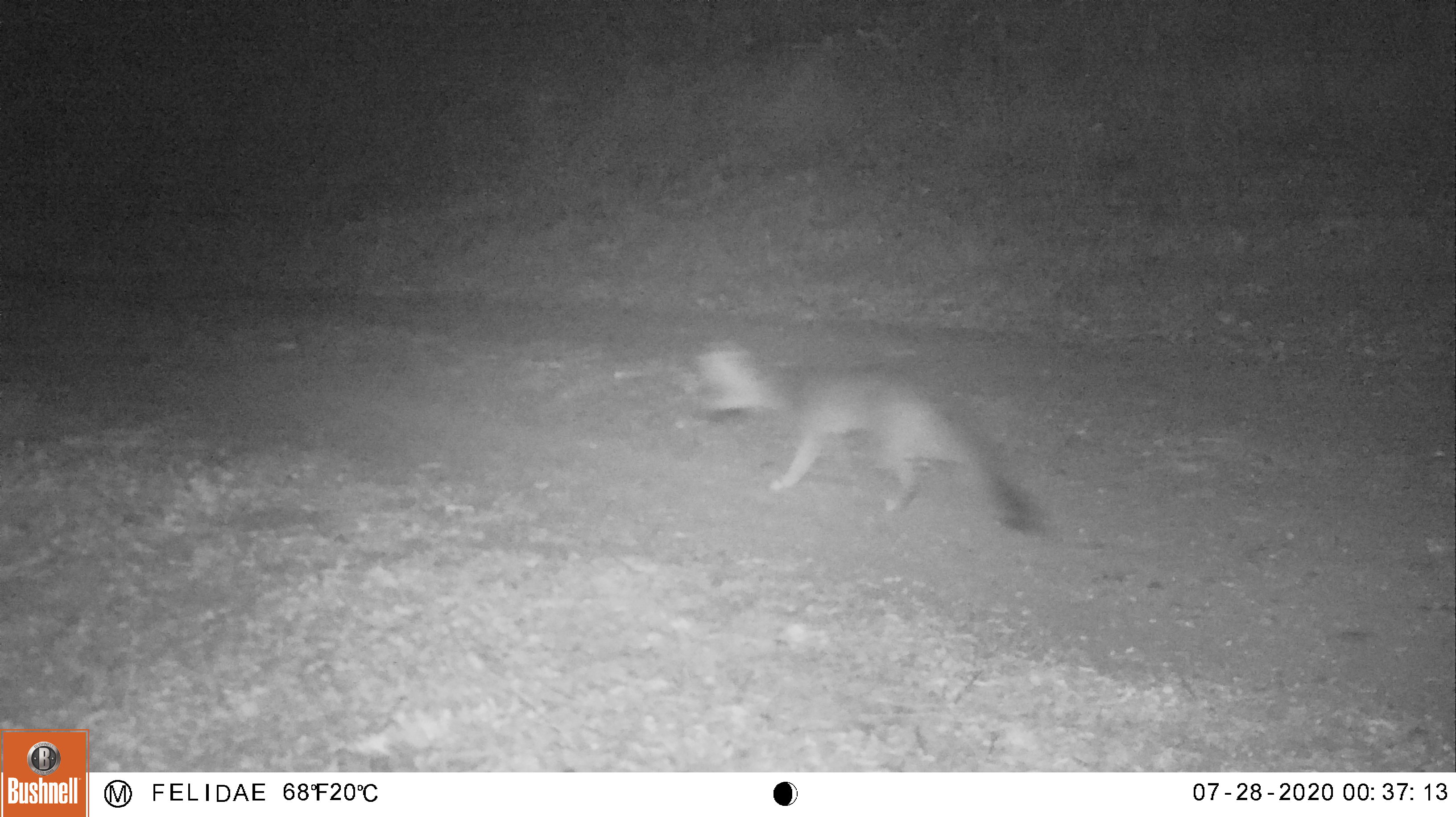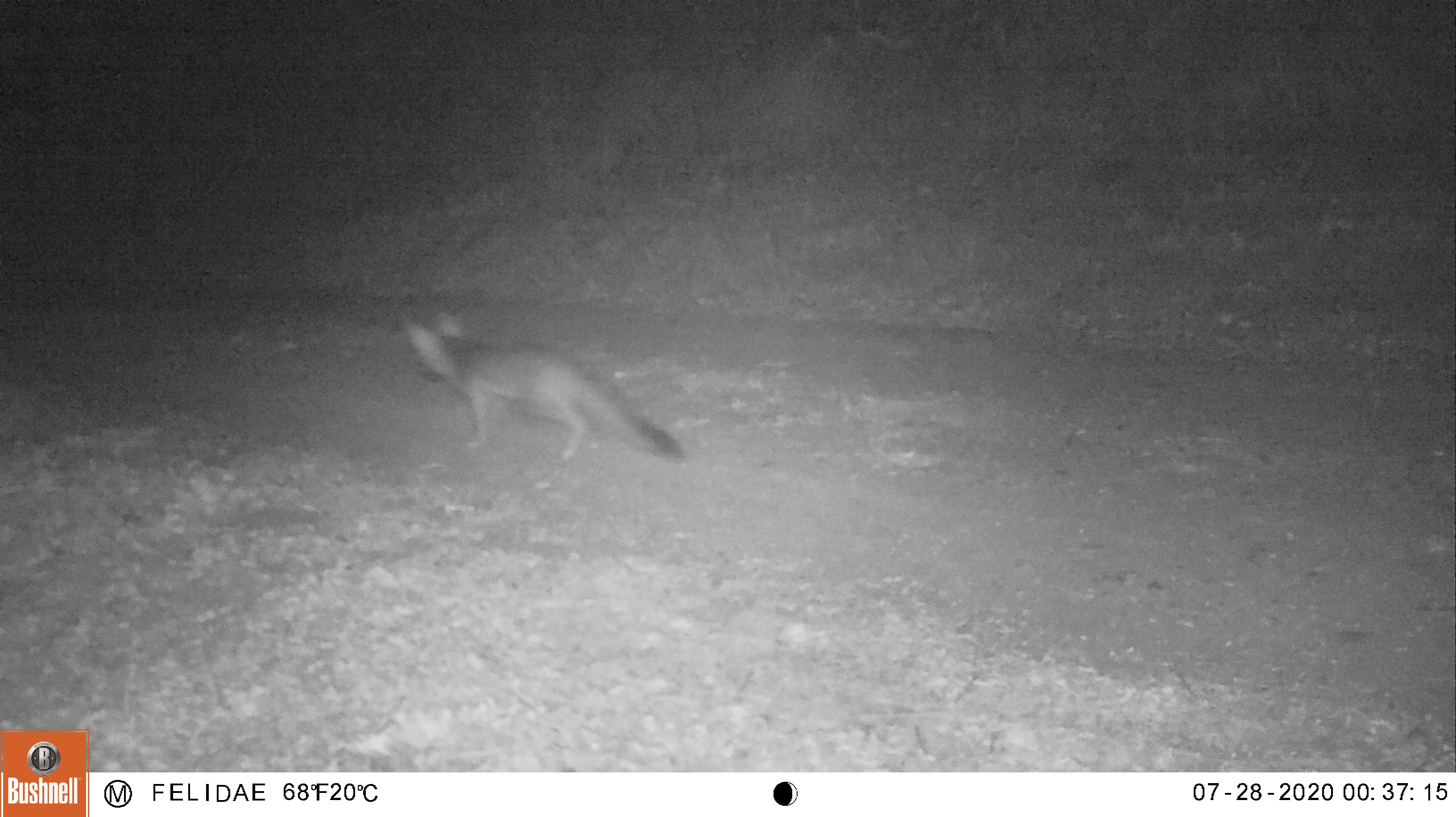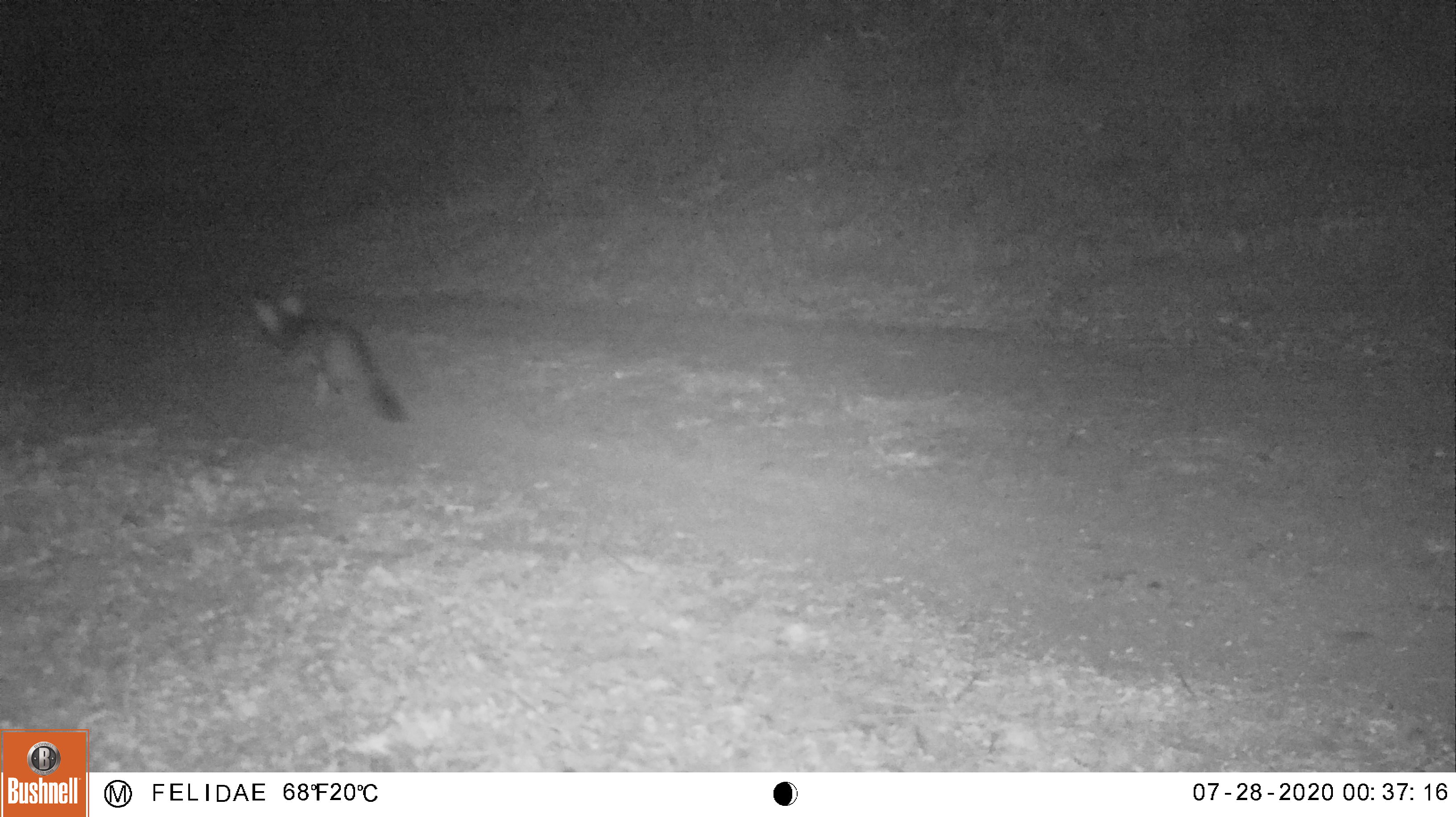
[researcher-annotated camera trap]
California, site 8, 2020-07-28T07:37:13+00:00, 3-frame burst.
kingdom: Animalia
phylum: Chordata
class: Mammalia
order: Carnivora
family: Canidae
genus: Urocyon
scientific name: Urocyon cinereoargenteus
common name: gray fox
Gray fox (Urocyon cinereoargenteus).